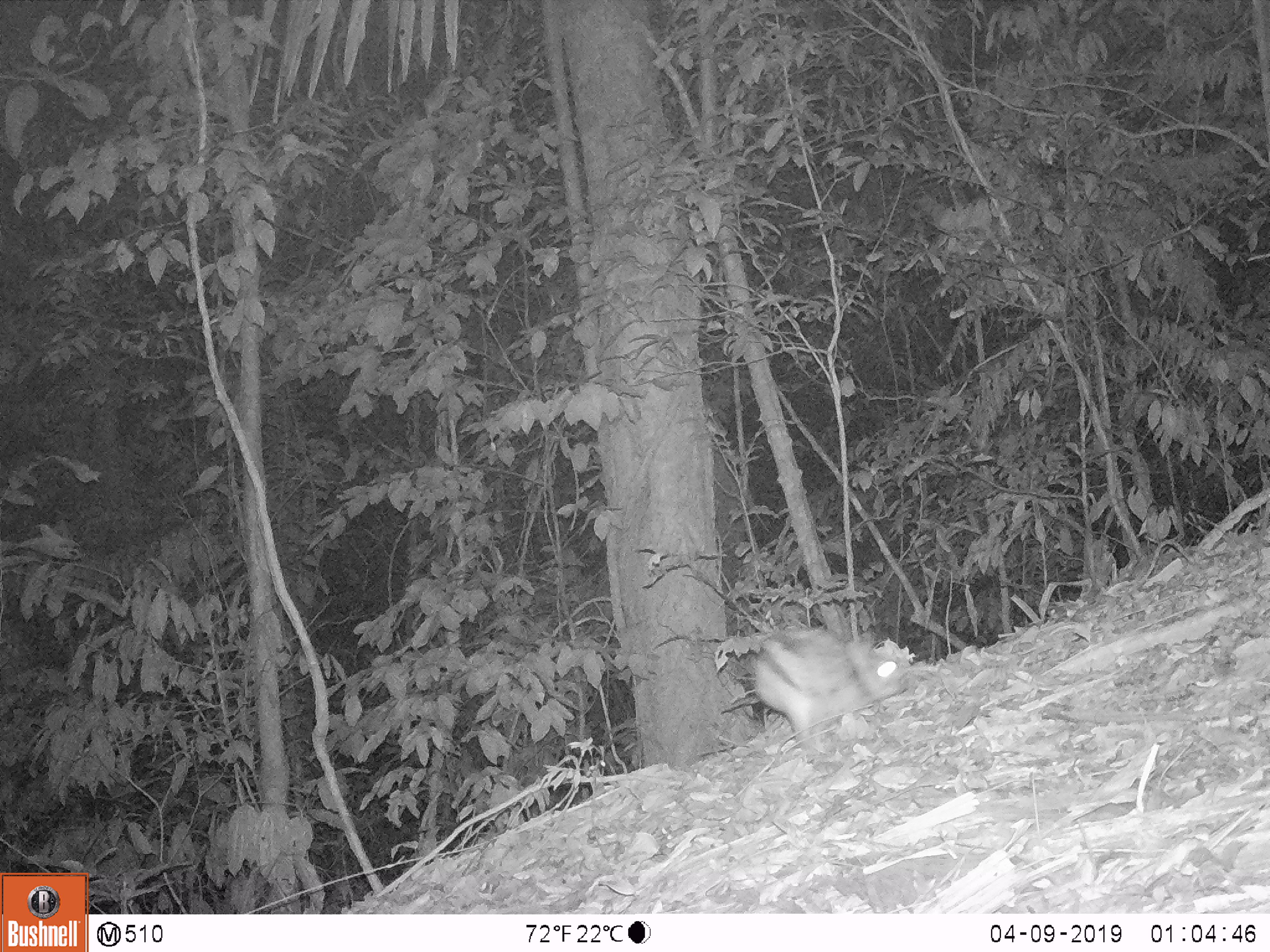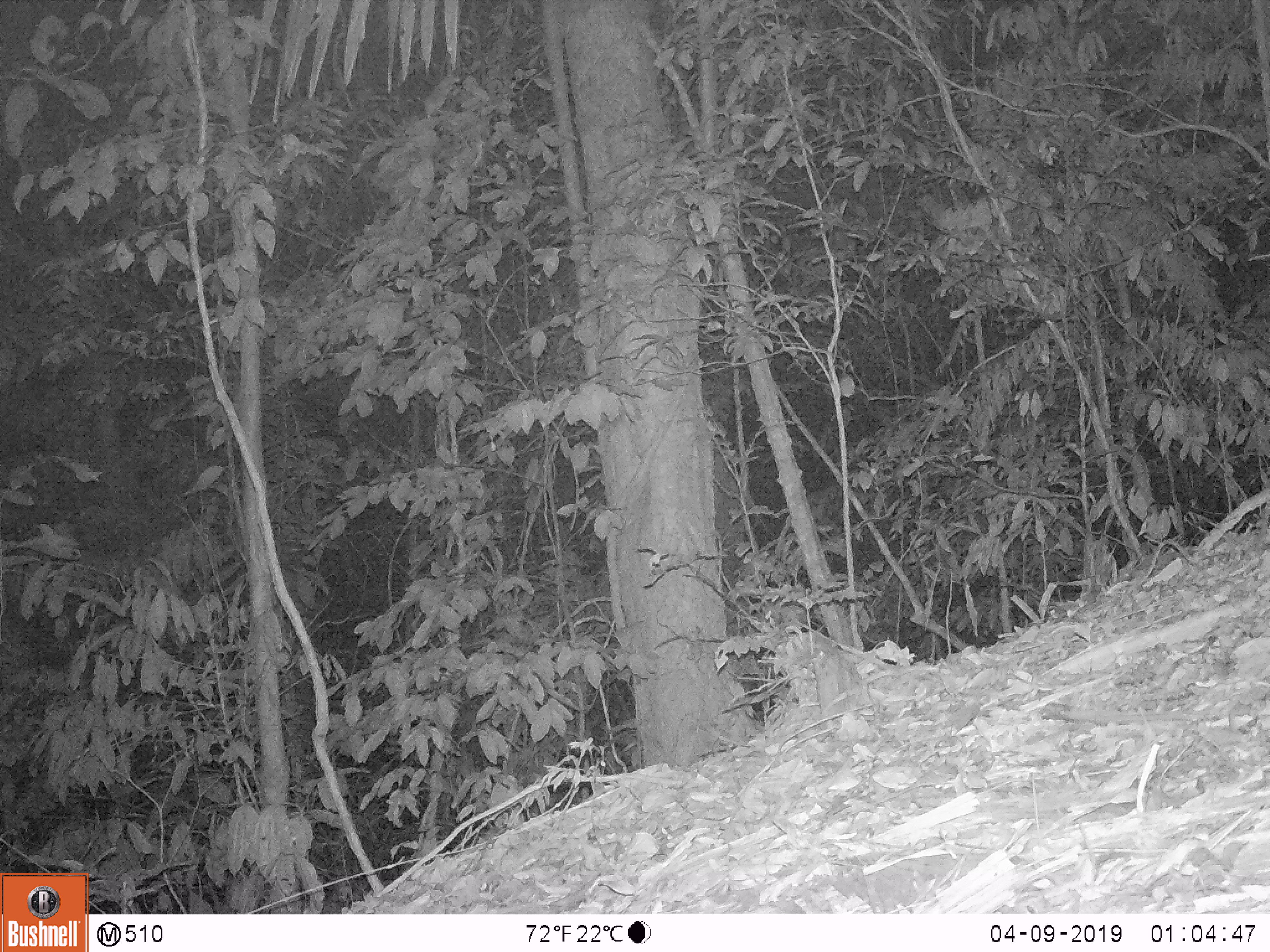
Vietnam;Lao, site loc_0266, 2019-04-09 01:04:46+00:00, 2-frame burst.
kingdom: Animalia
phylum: Chordata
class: Mammalia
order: Lagomorpha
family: Leporidae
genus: Nesolagus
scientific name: Nesolagus timminsi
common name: annamite striped rabbit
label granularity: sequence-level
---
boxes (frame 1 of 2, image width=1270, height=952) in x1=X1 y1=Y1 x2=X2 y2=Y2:
annamite striped rabbit: x1=751 y1=628 x2=910 y2=747